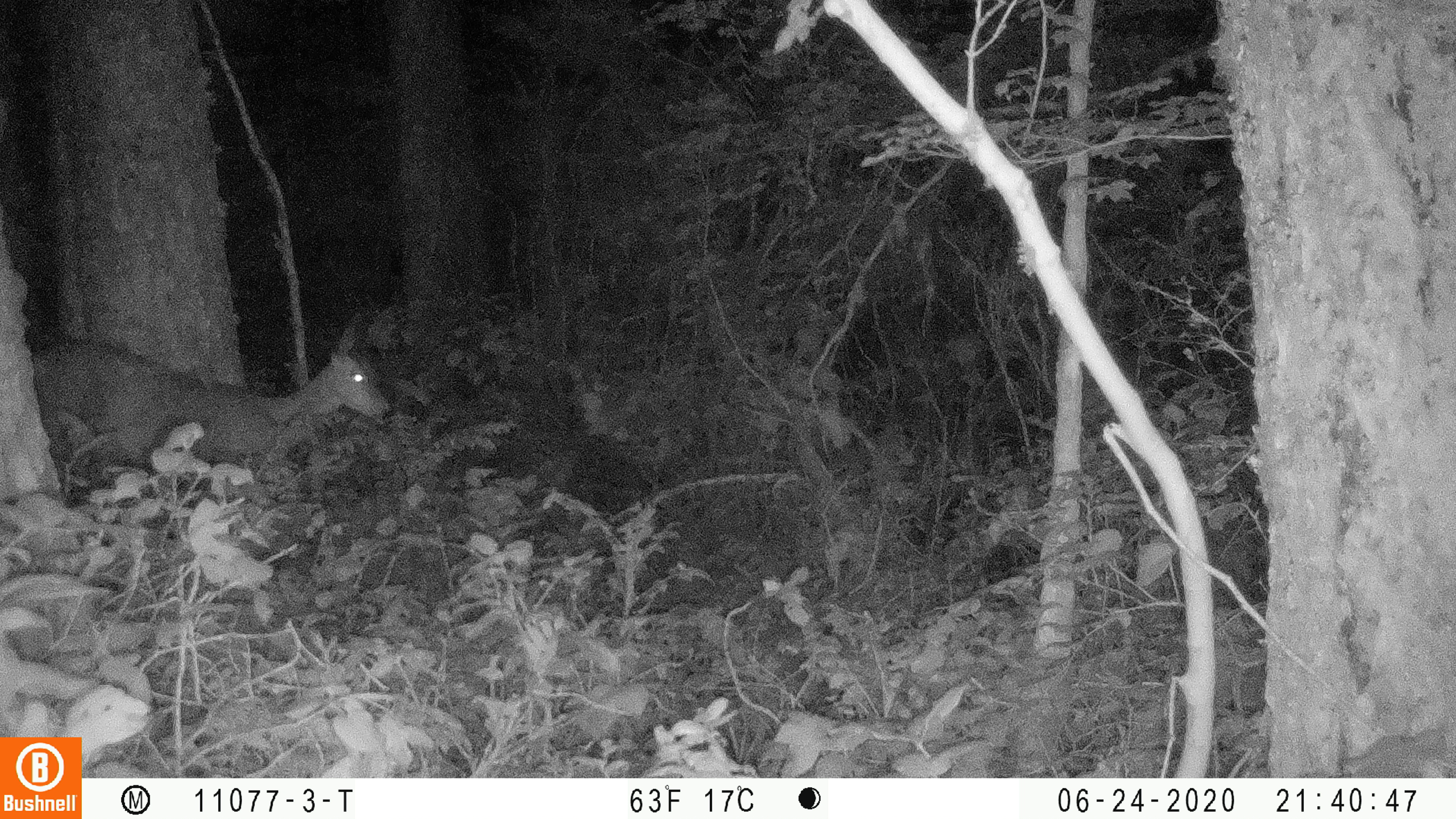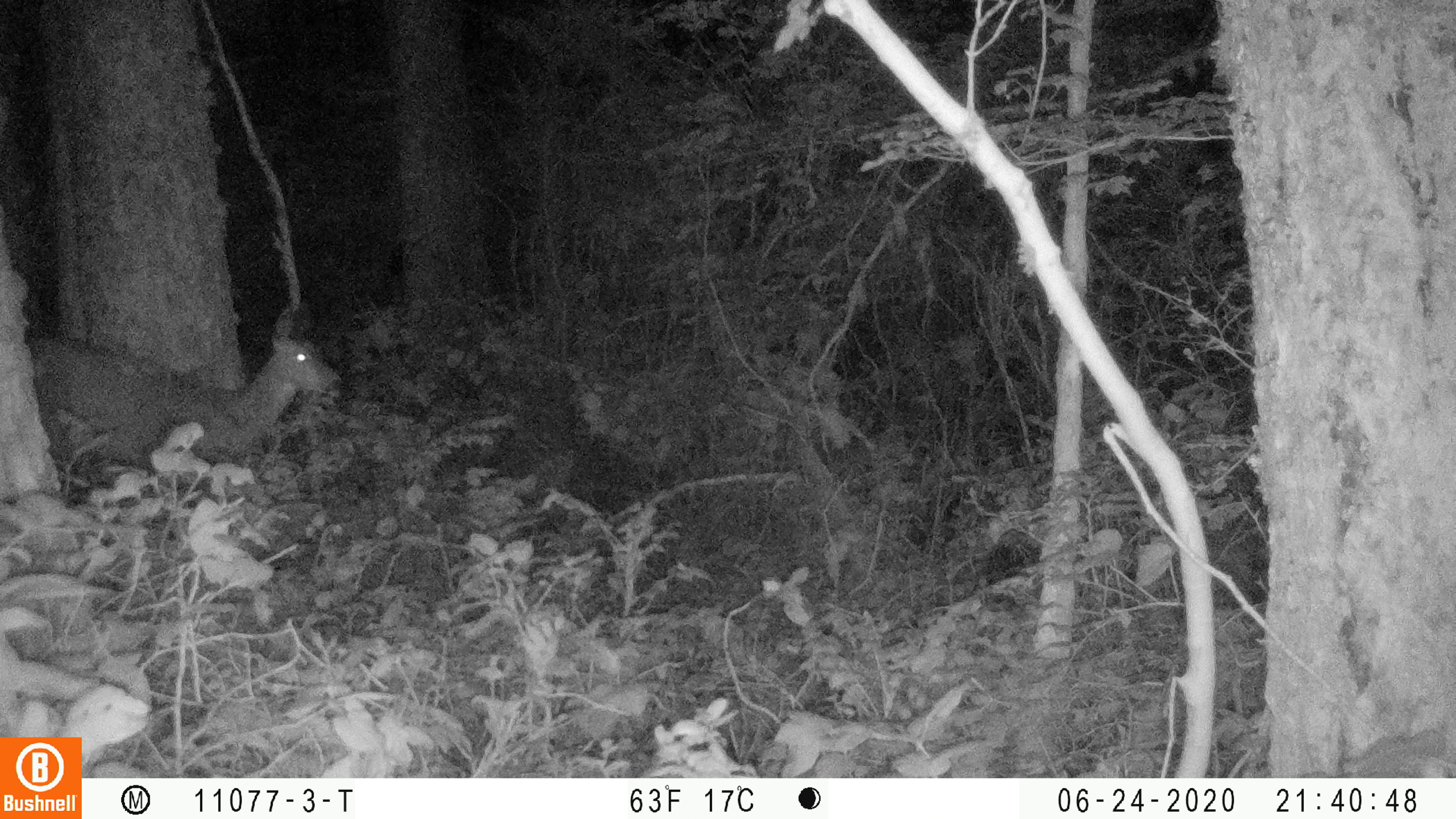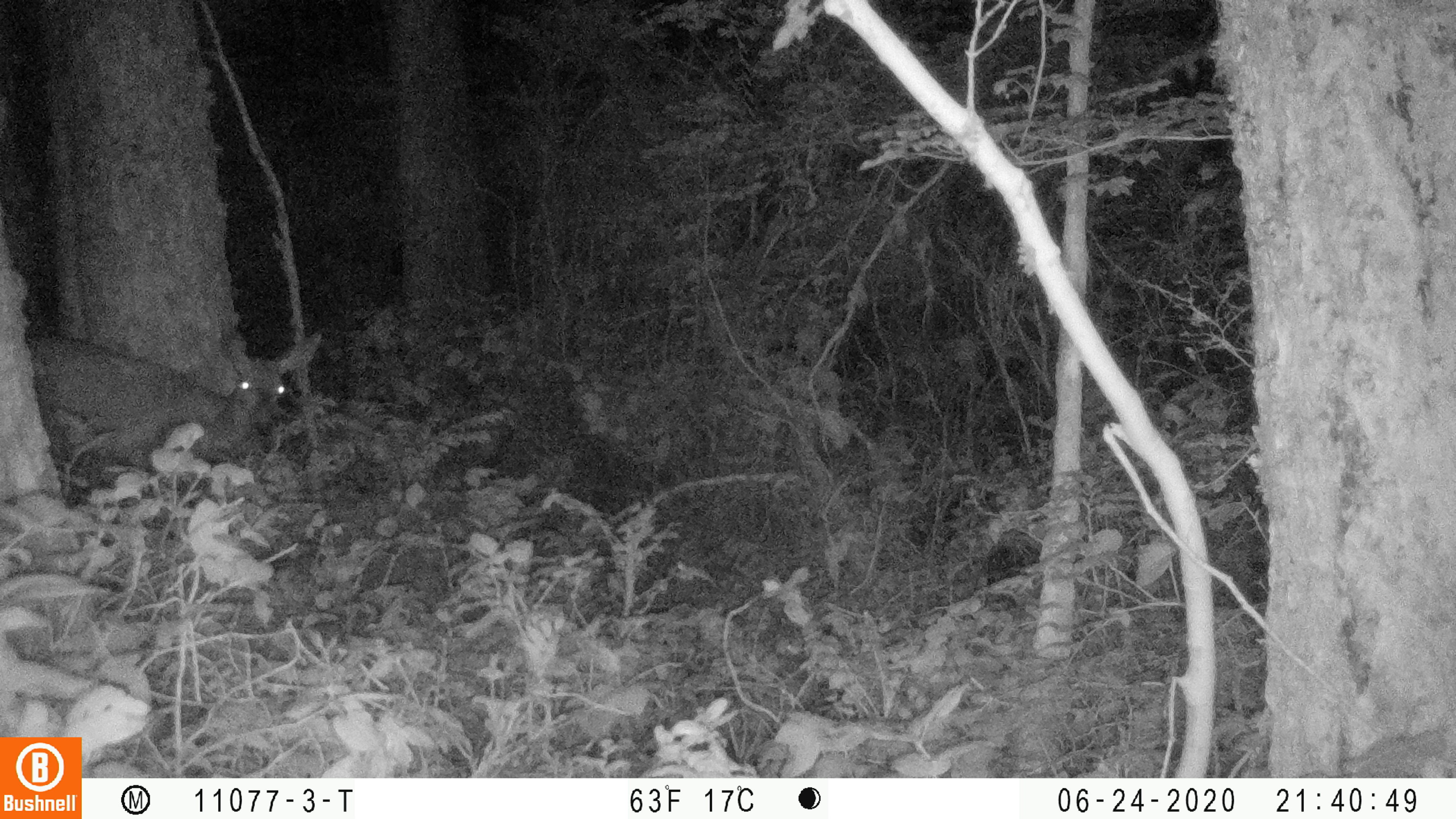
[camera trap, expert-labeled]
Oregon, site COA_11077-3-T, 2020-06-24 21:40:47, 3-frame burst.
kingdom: Animalia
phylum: Chordata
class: Mammalia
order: Artiodactyla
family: Cervidae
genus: Odocoileus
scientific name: Odocoileus hemionus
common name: black-tailed deer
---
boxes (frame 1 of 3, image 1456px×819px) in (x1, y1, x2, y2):
black-tailed deer: (35, 306, 404, 486)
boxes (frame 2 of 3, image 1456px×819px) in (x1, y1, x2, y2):
black-tailed deer: (31, 302, 357, 471)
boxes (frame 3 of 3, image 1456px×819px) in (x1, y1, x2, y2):
black-tailed deer: (29, 311, 330, 467)